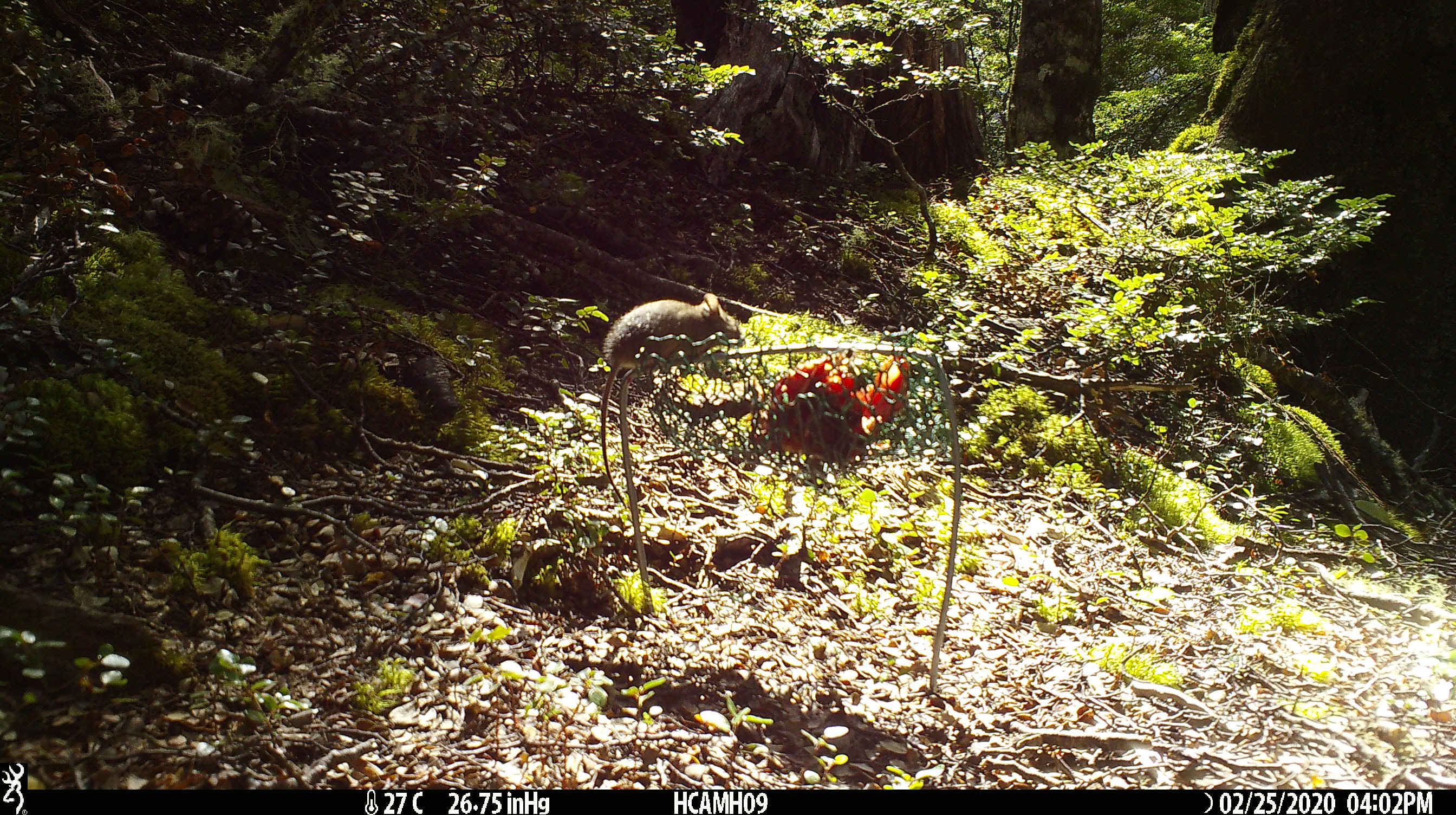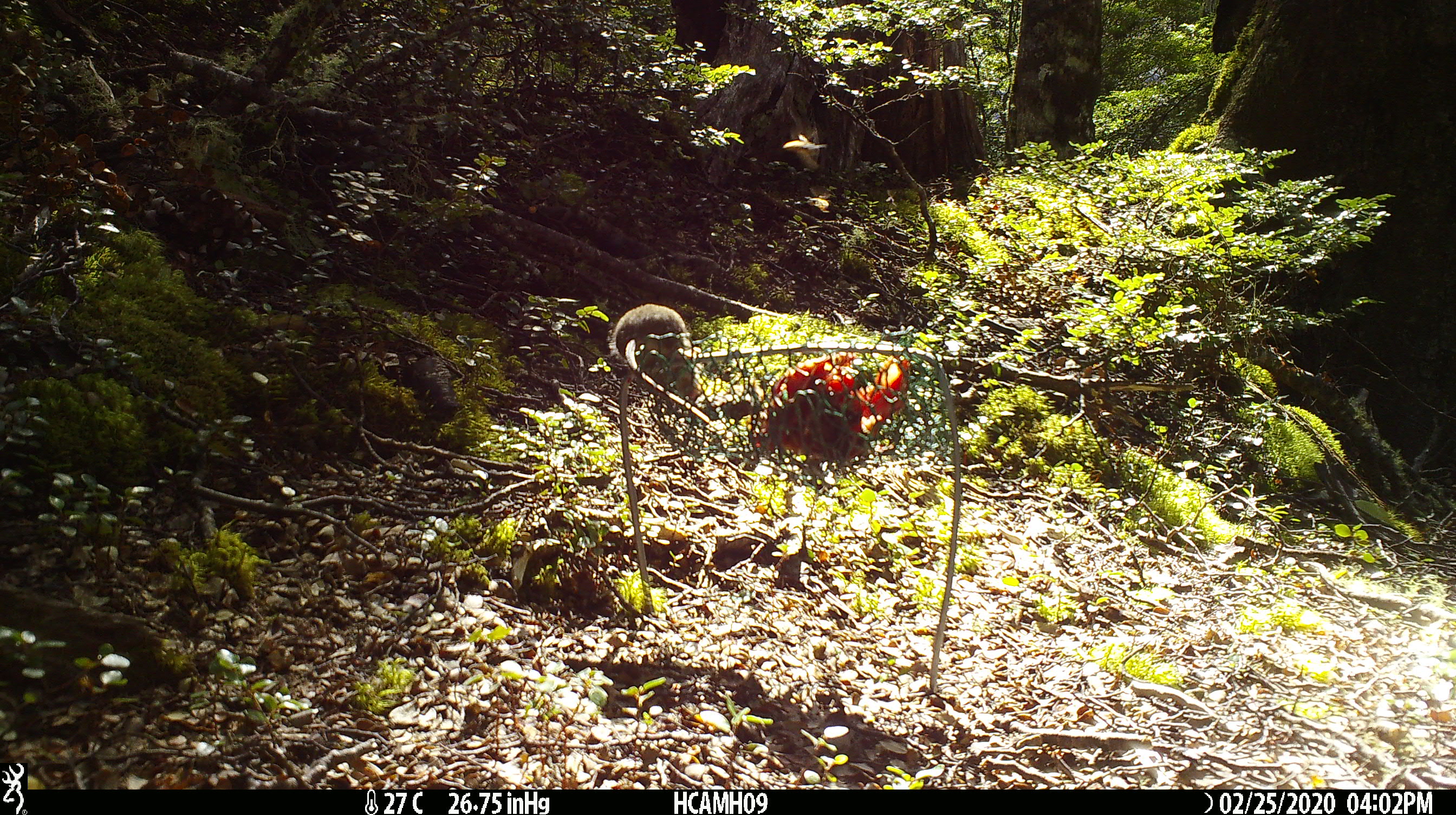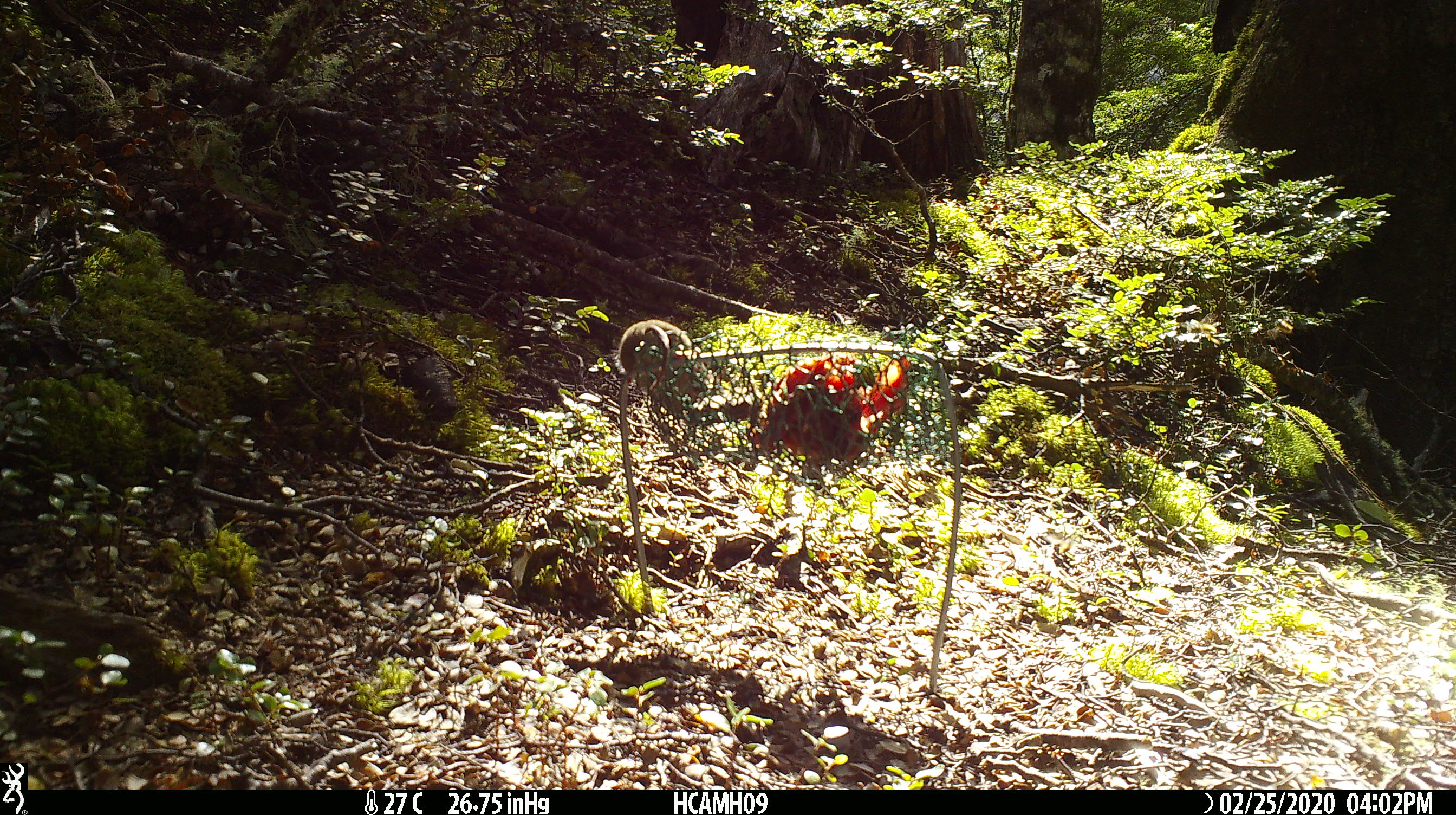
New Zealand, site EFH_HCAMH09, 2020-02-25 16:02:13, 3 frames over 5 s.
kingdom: Animalia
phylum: Chordata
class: Mammalia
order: Rodentia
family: Muridae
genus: Mus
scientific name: Mus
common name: mouse